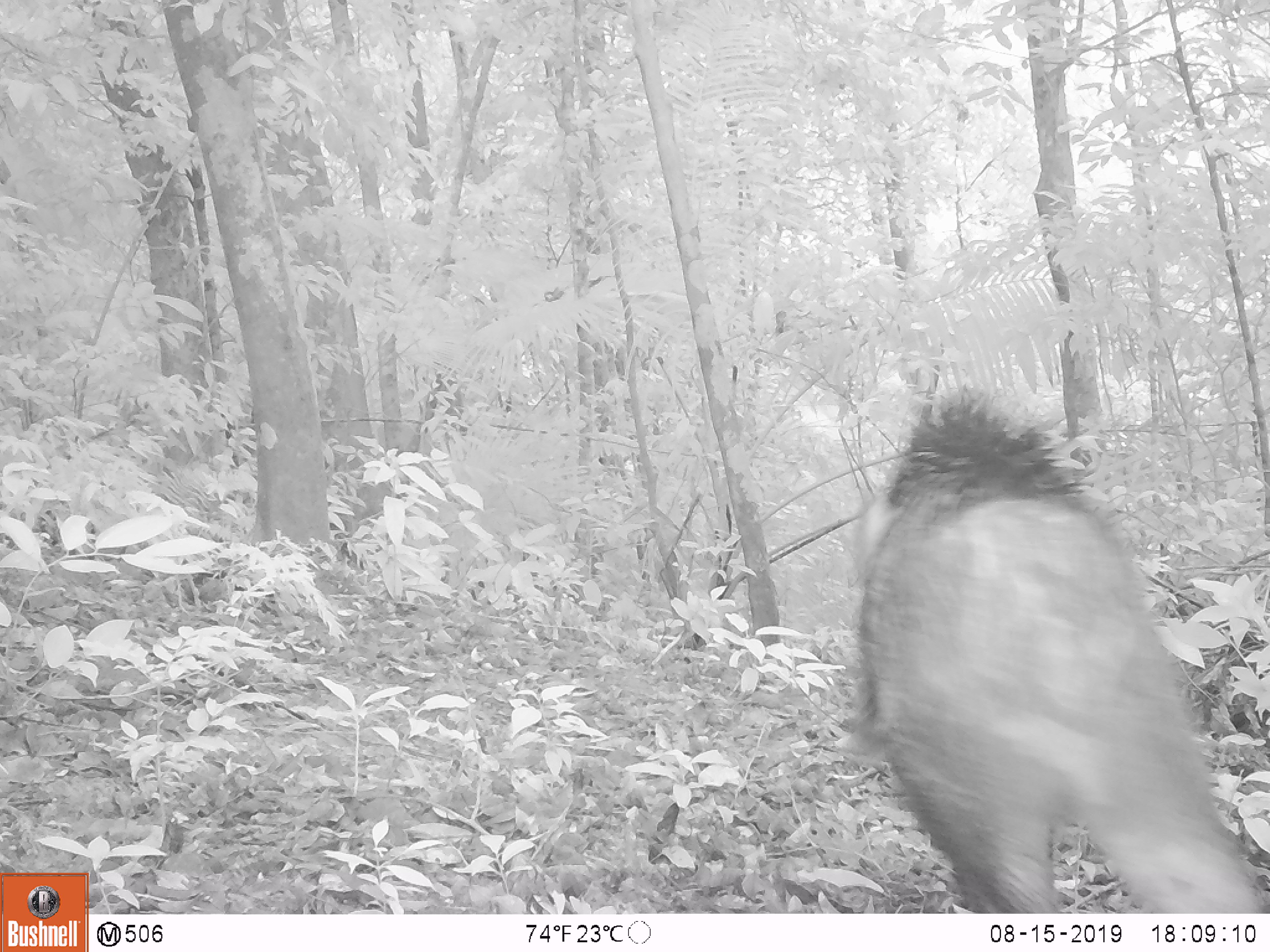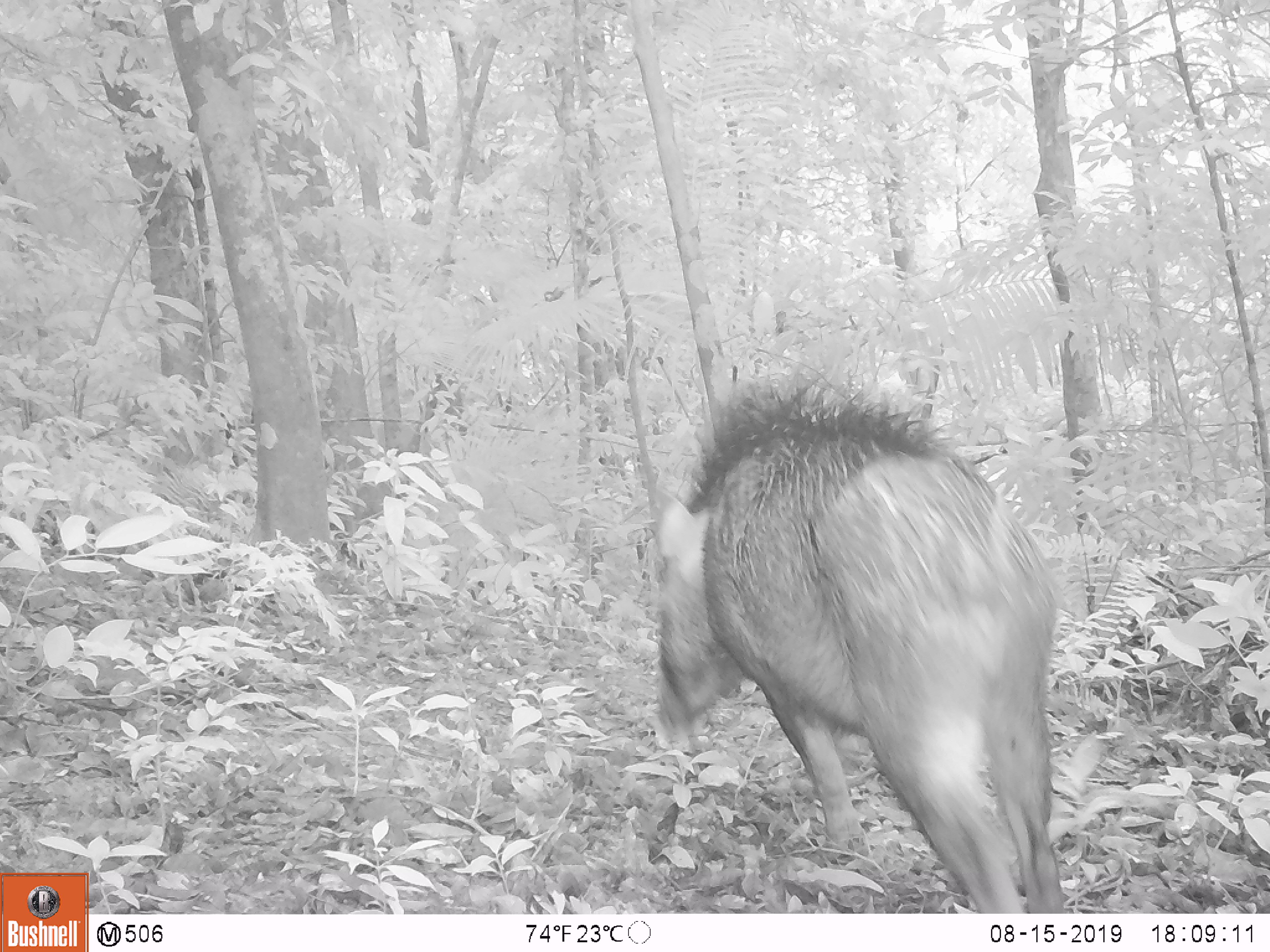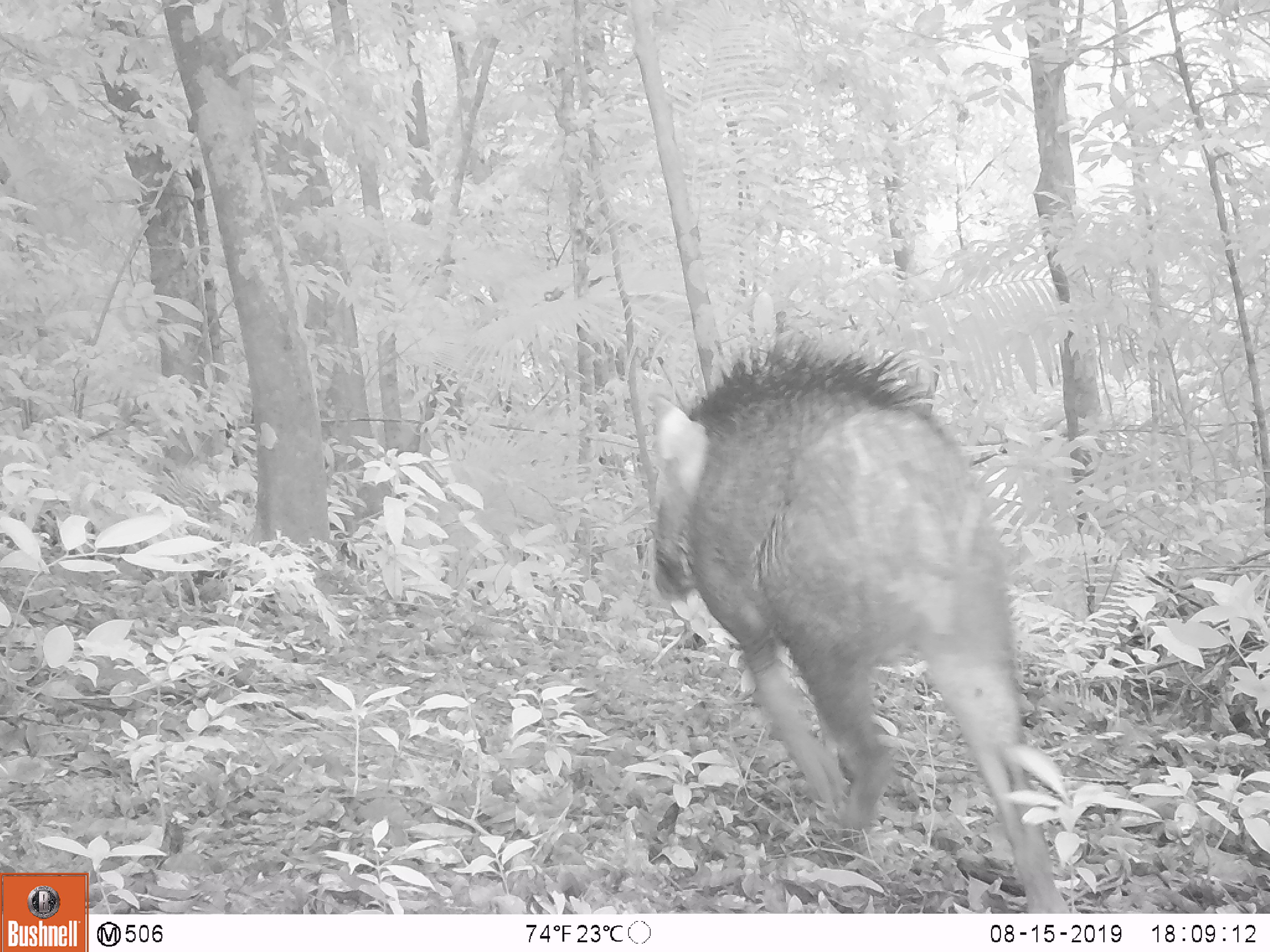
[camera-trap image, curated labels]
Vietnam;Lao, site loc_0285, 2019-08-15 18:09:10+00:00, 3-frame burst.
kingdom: Animalia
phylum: Chordata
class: Mammalia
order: Artiodactyla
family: Suidae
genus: Sus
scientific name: Sus scrofa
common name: eurasian wild pig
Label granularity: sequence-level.